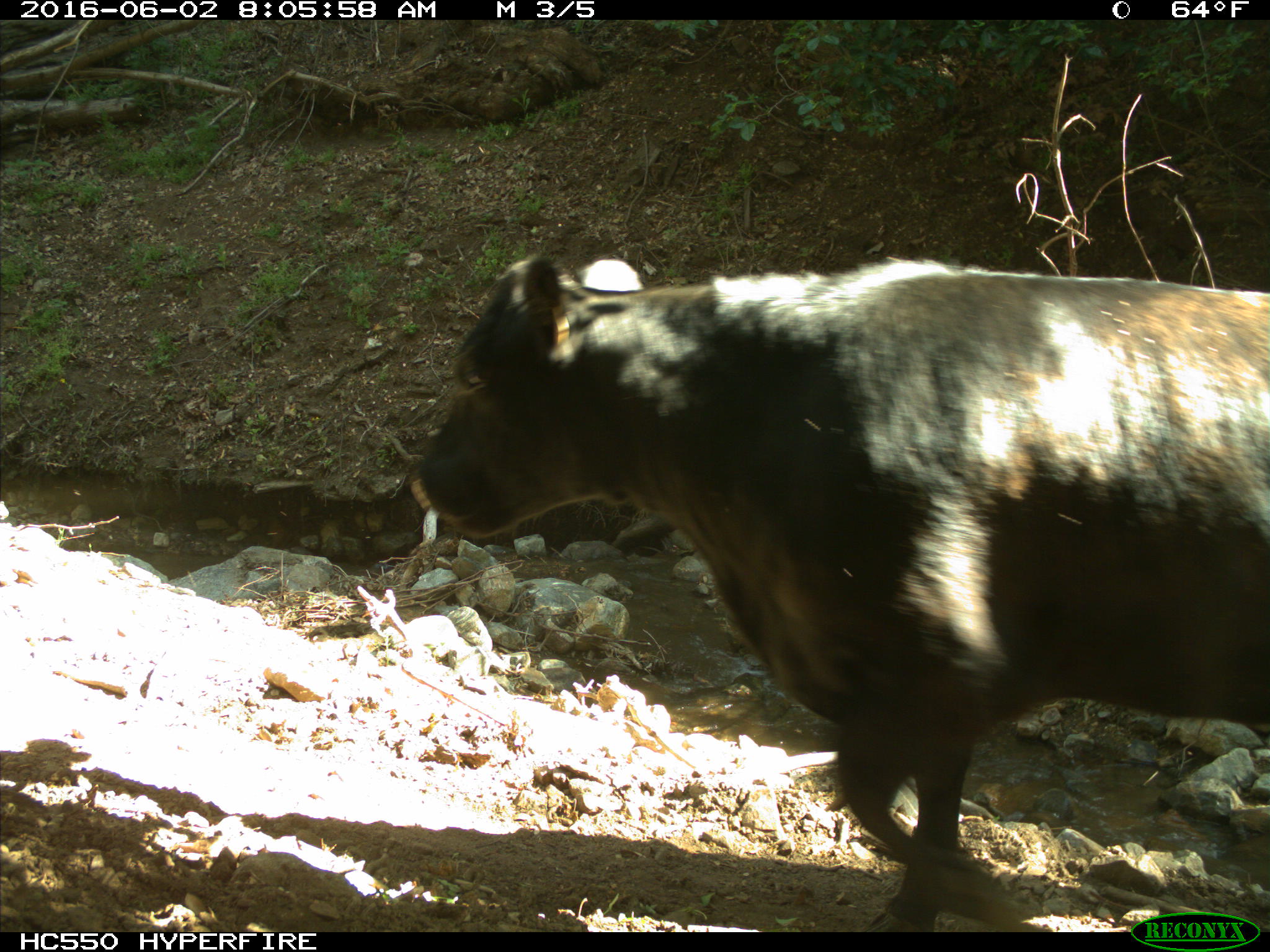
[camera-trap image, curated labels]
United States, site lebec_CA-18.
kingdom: Animalia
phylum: Chordata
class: Mammalia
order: Artiodactyla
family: Bovidae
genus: Bos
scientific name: Bos taurus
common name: domestic cow